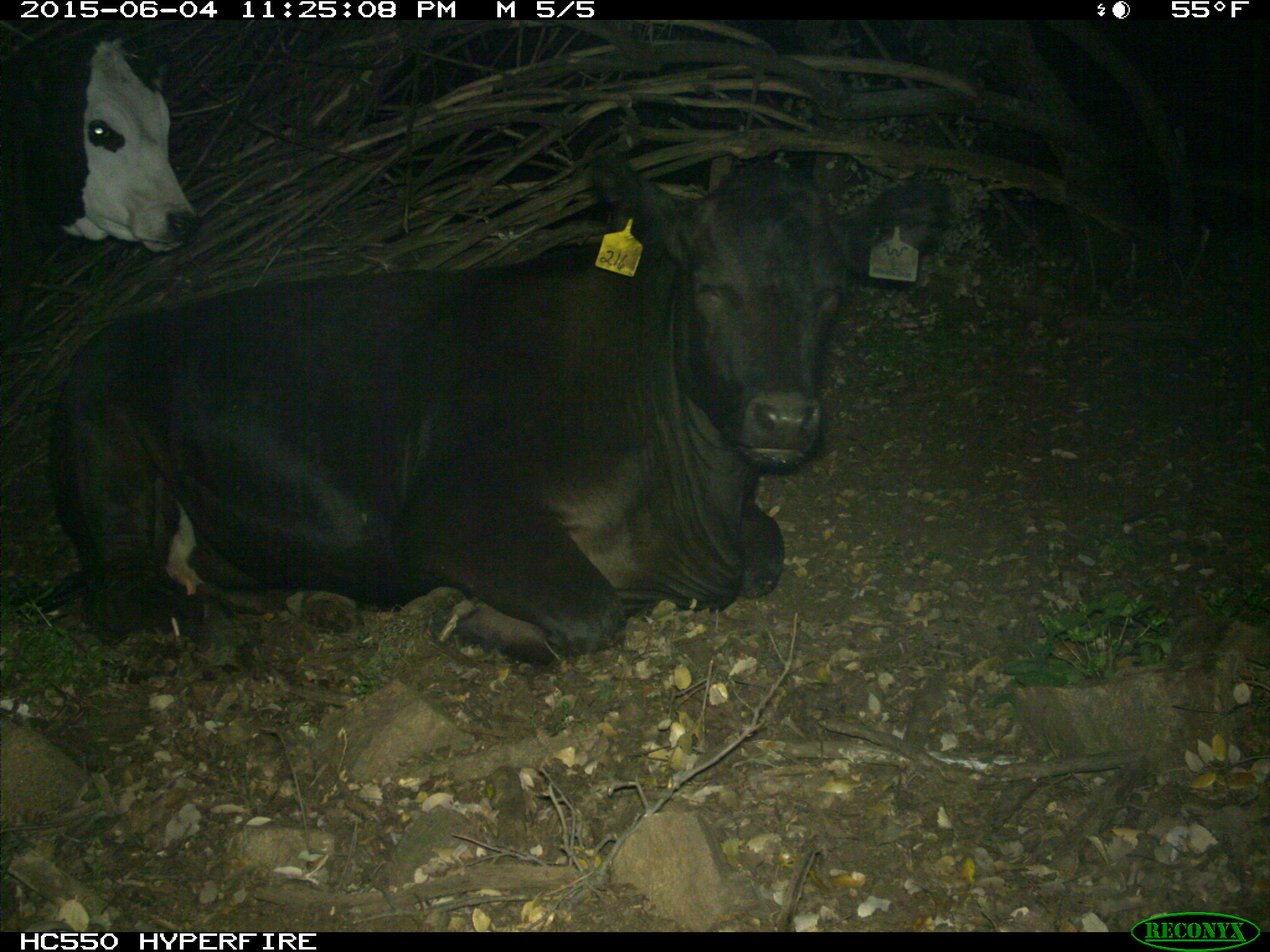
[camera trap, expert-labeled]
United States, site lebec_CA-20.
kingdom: Animalia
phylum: Chordata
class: Mammalia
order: Artiodactyla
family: Bovidae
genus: Bos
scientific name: Bos taurus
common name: domestic cow